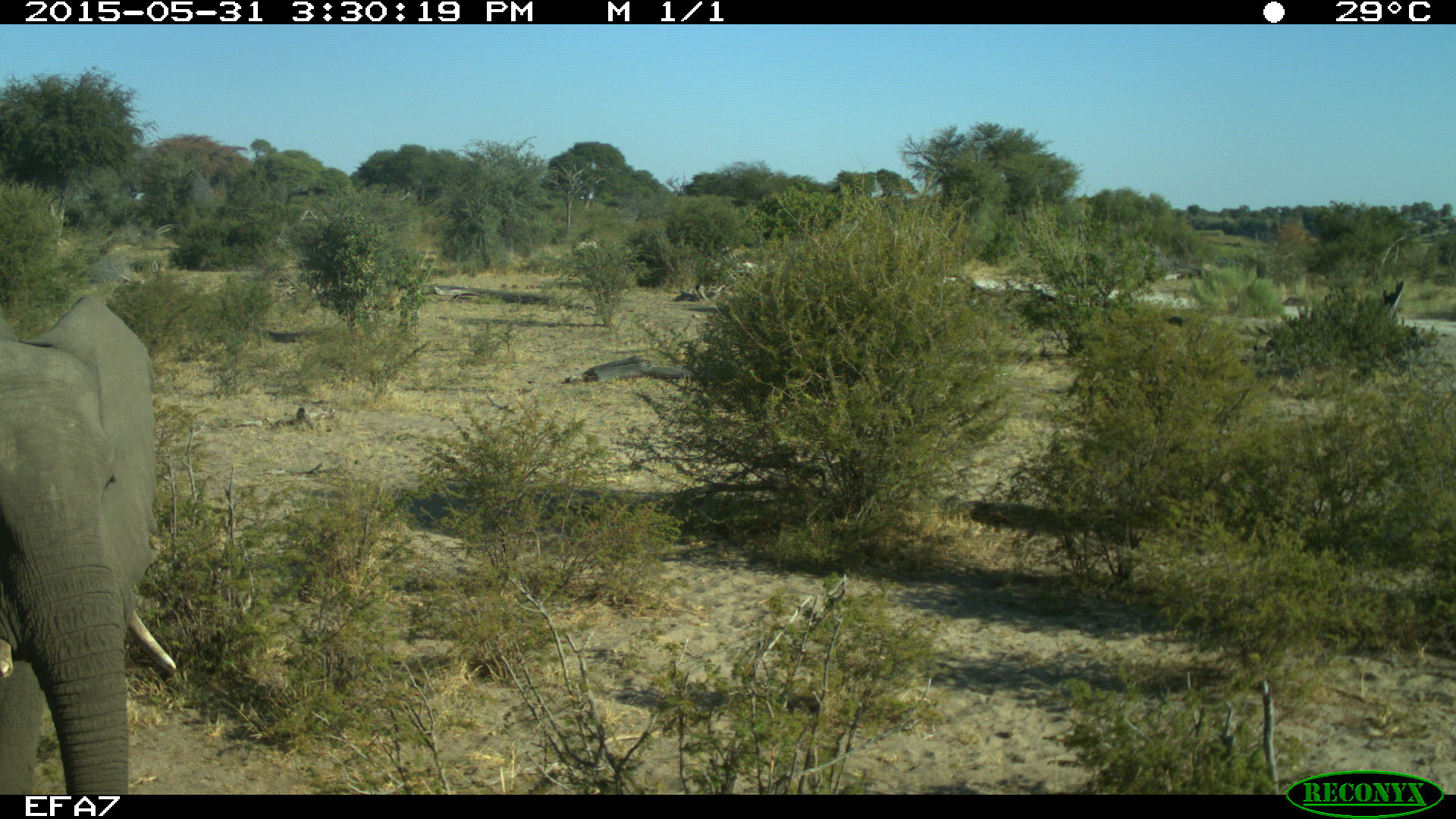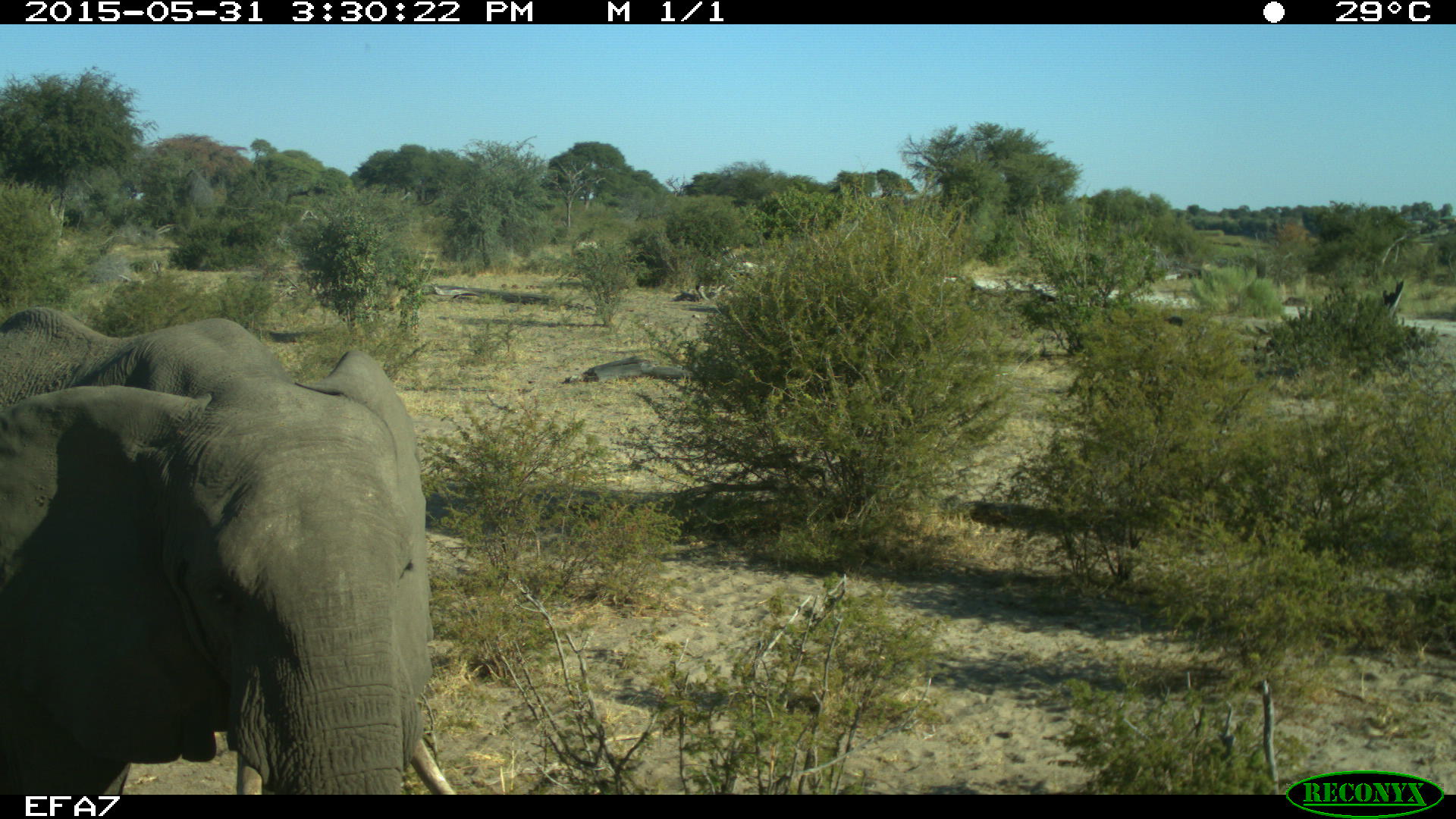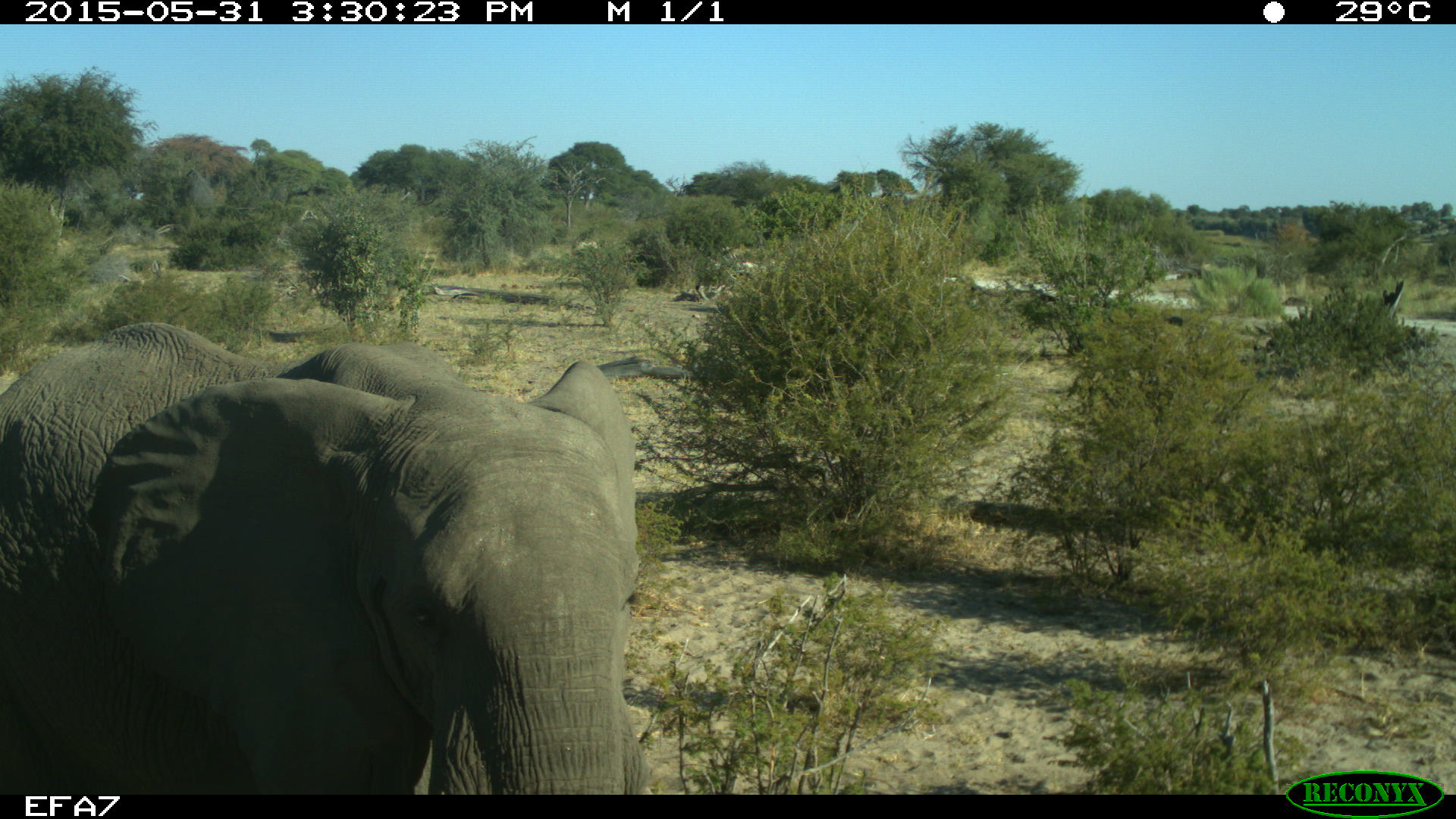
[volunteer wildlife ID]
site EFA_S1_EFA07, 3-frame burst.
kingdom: Animalia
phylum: Chordata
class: Mammalia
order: Proboscidea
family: Elephantidae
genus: Loxodonta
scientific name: Loxodonta africana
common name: african bush elephant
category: elephant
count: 1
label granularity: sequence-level